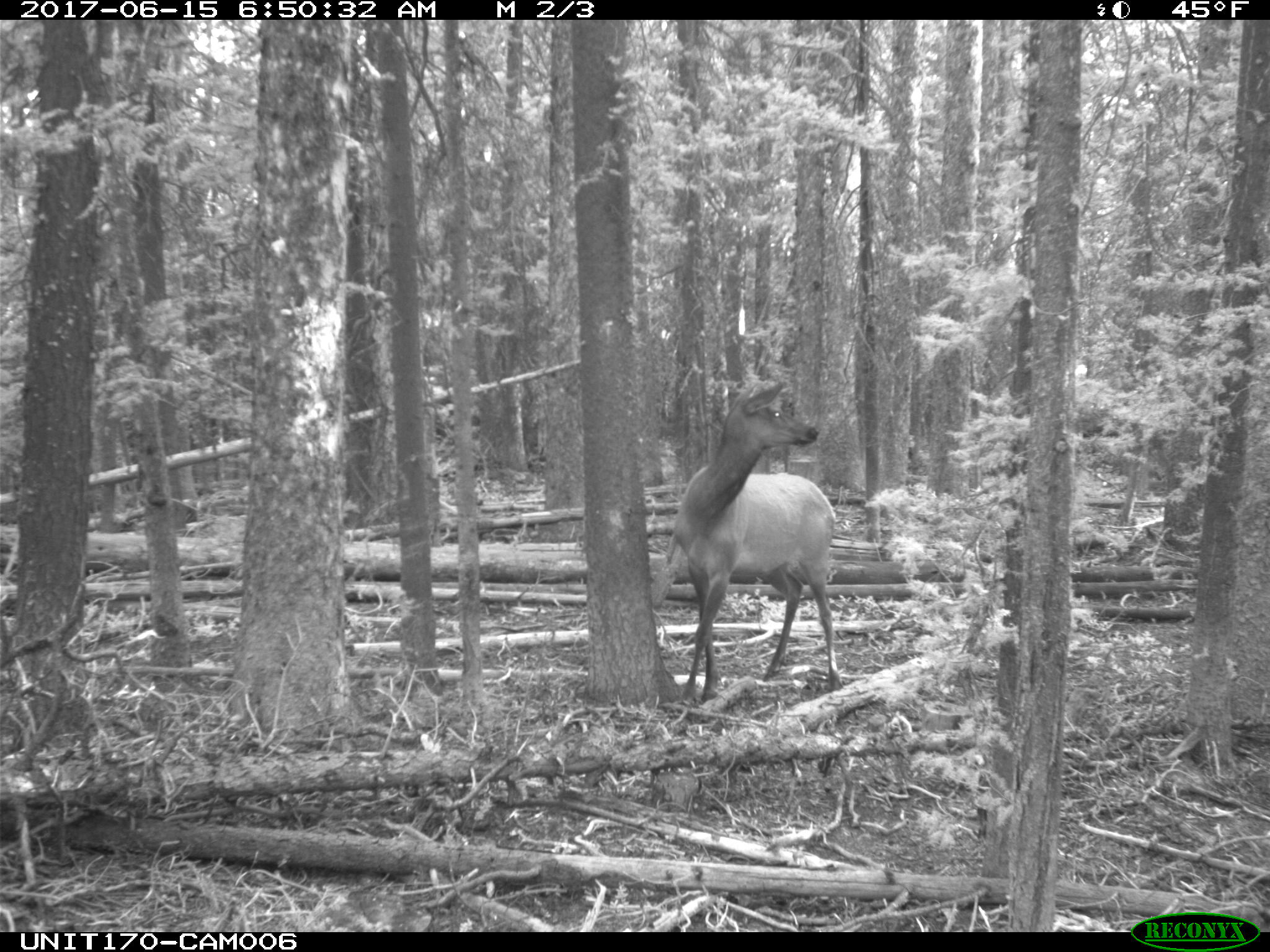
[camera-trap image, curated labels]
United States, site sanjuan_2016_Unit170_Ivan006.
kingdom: Animalia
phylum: Chordata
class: Mammalia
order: Artiodactyla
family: Cervidae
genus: Cervus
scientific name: Cervus elaphus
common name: red deer